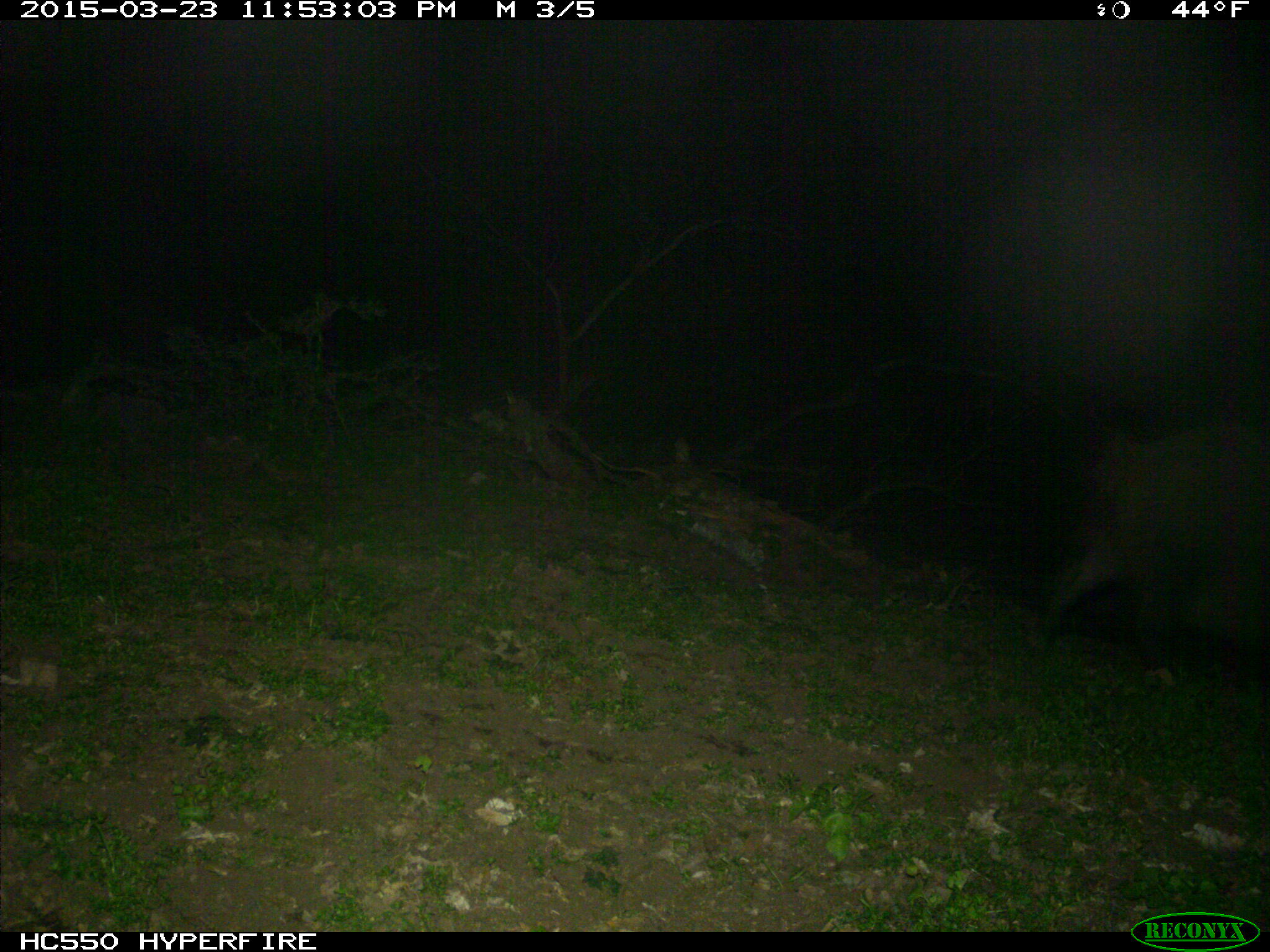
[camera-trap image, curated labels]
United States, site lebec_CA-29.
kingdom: Animalia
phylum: Chordata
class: Mammalia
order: Artiodactyla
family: Suidae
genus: Sus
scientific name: Sus scrofa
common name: wild boar